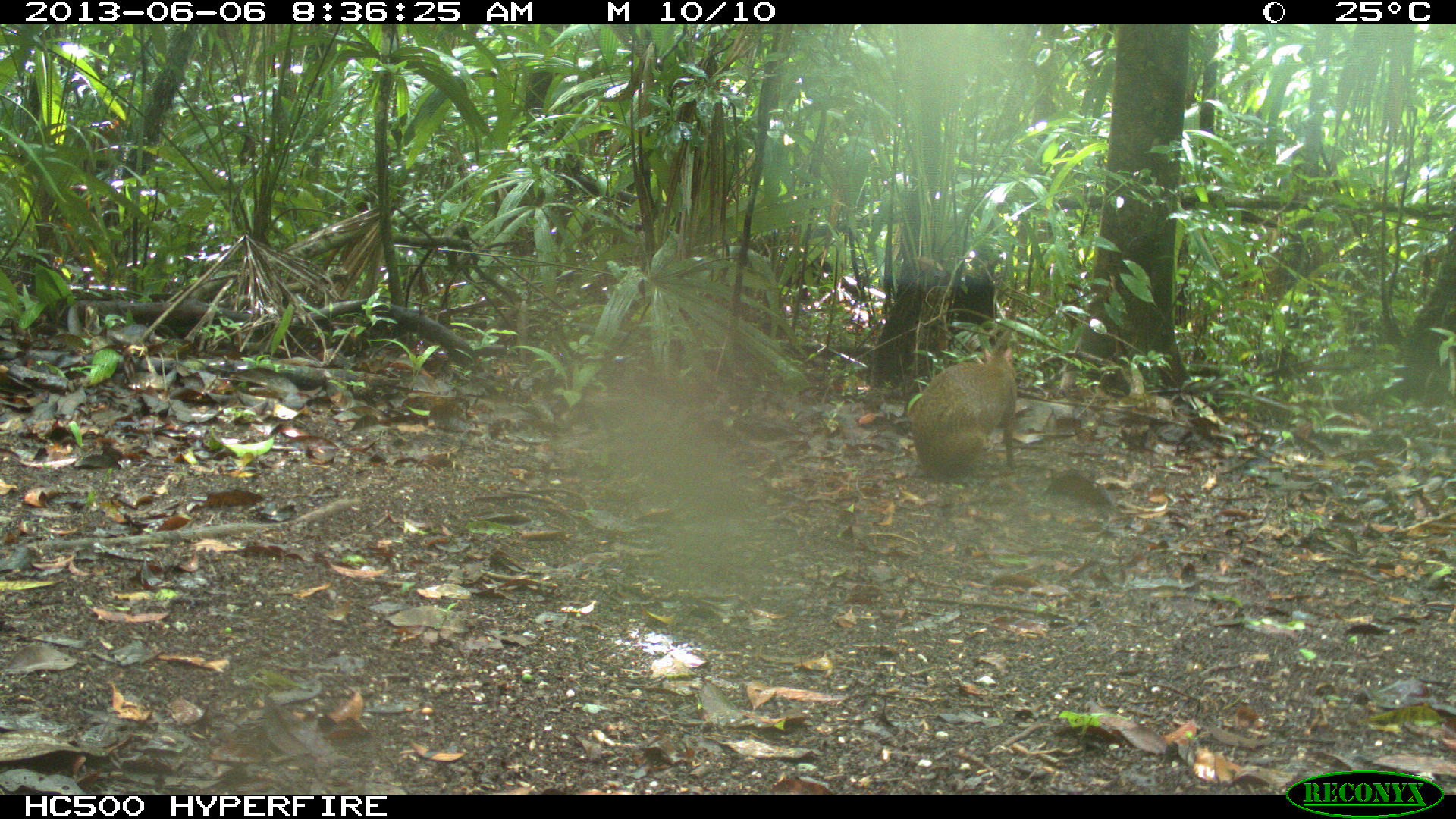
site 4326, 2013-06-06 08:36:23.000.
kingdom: Animalia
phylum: Chordata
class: Mammalia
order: Rodentia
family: Dasyproctidae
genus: Dasyprocta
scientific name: Dasyprocta punctata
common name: central american agouti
Dasyprocta punctata (central american agouti), count 1.